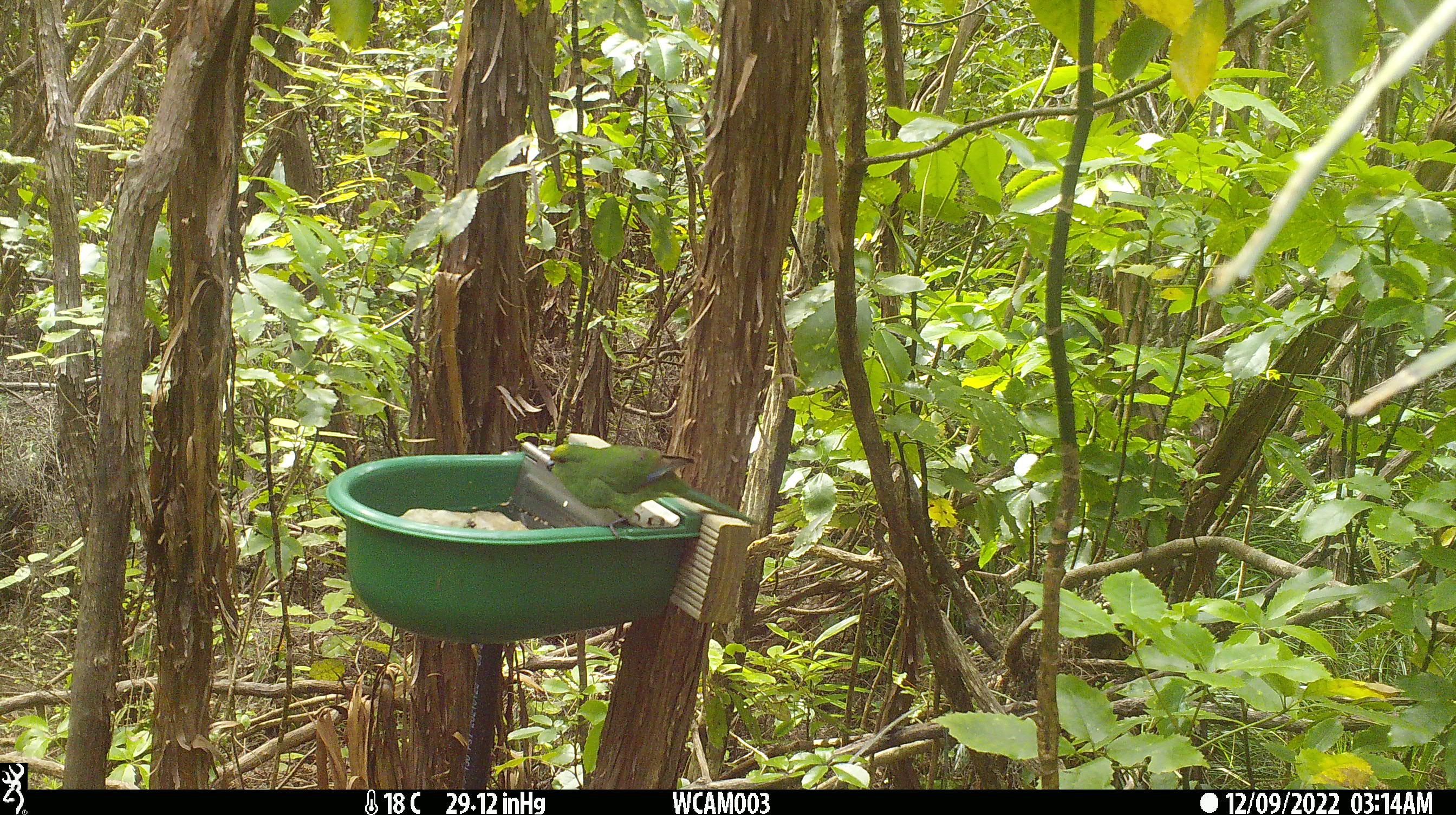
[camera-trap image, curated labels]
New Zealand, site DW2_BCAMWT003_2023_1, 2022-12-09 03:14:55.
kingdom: Animalia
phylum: Chordata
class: Aves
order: Psittaciformes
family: Psittaculidae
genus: Cyanoramphus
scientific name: Cyanoramphus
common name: parakeet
Parakeet (Cyanoramphus).